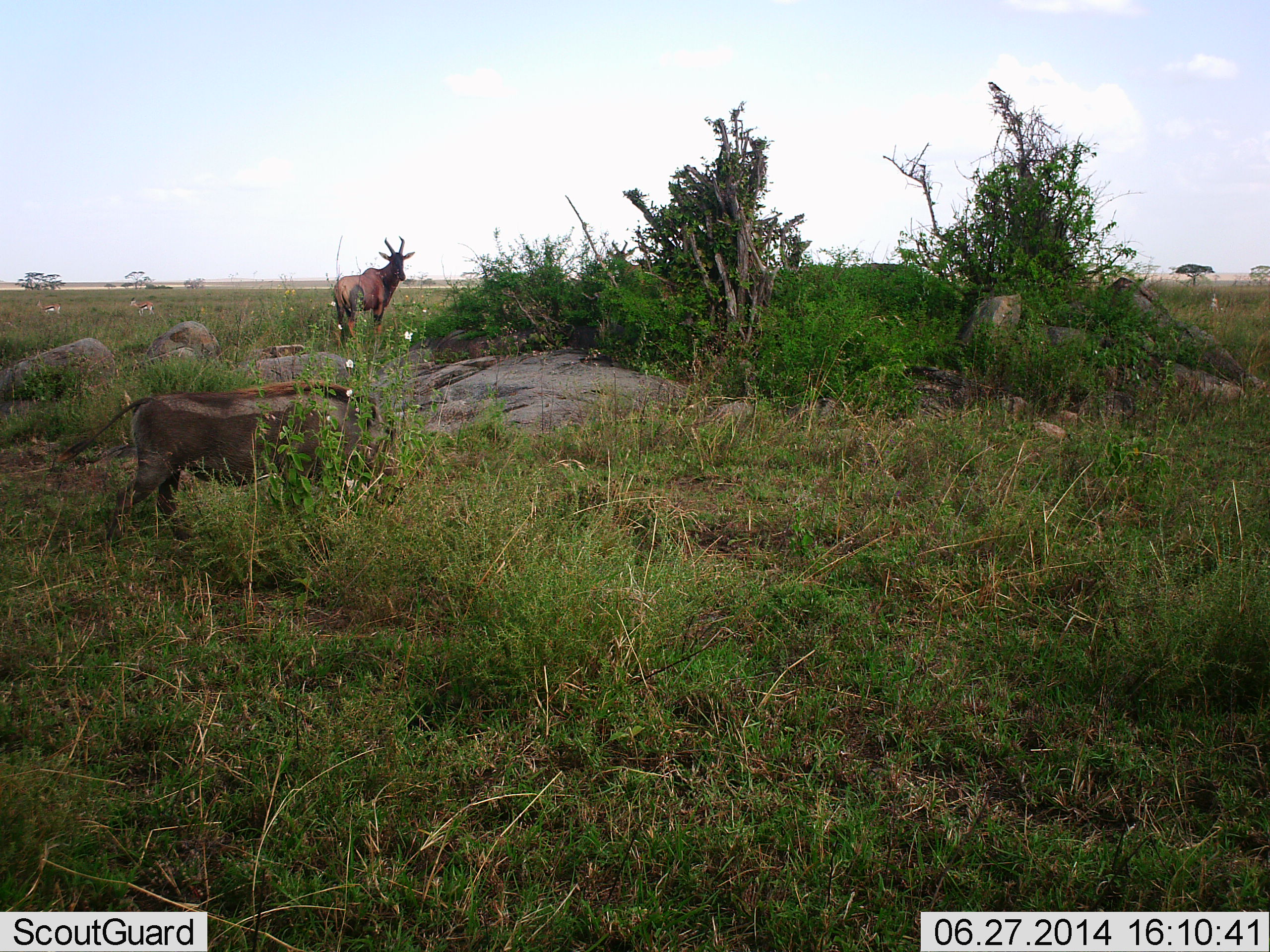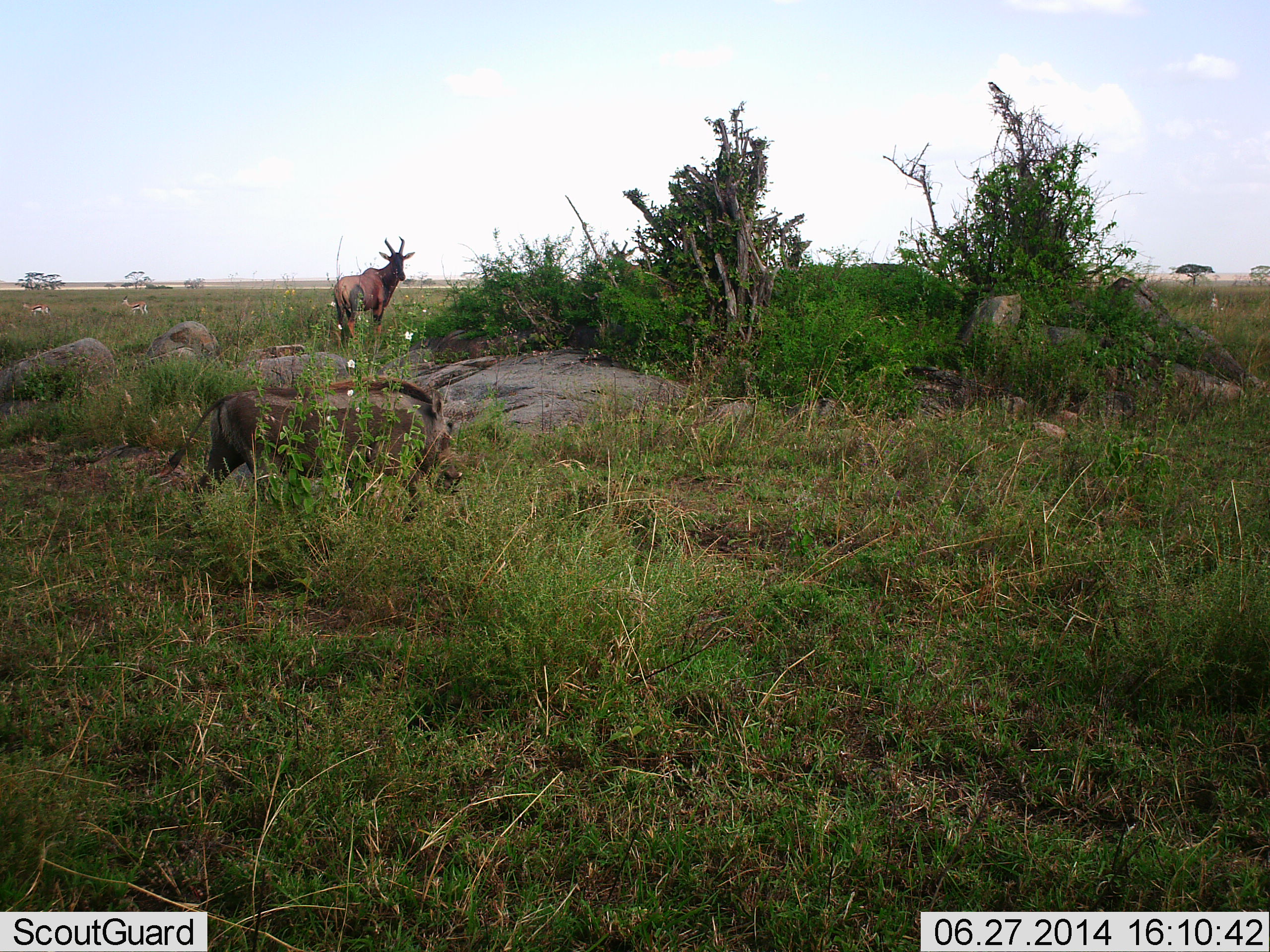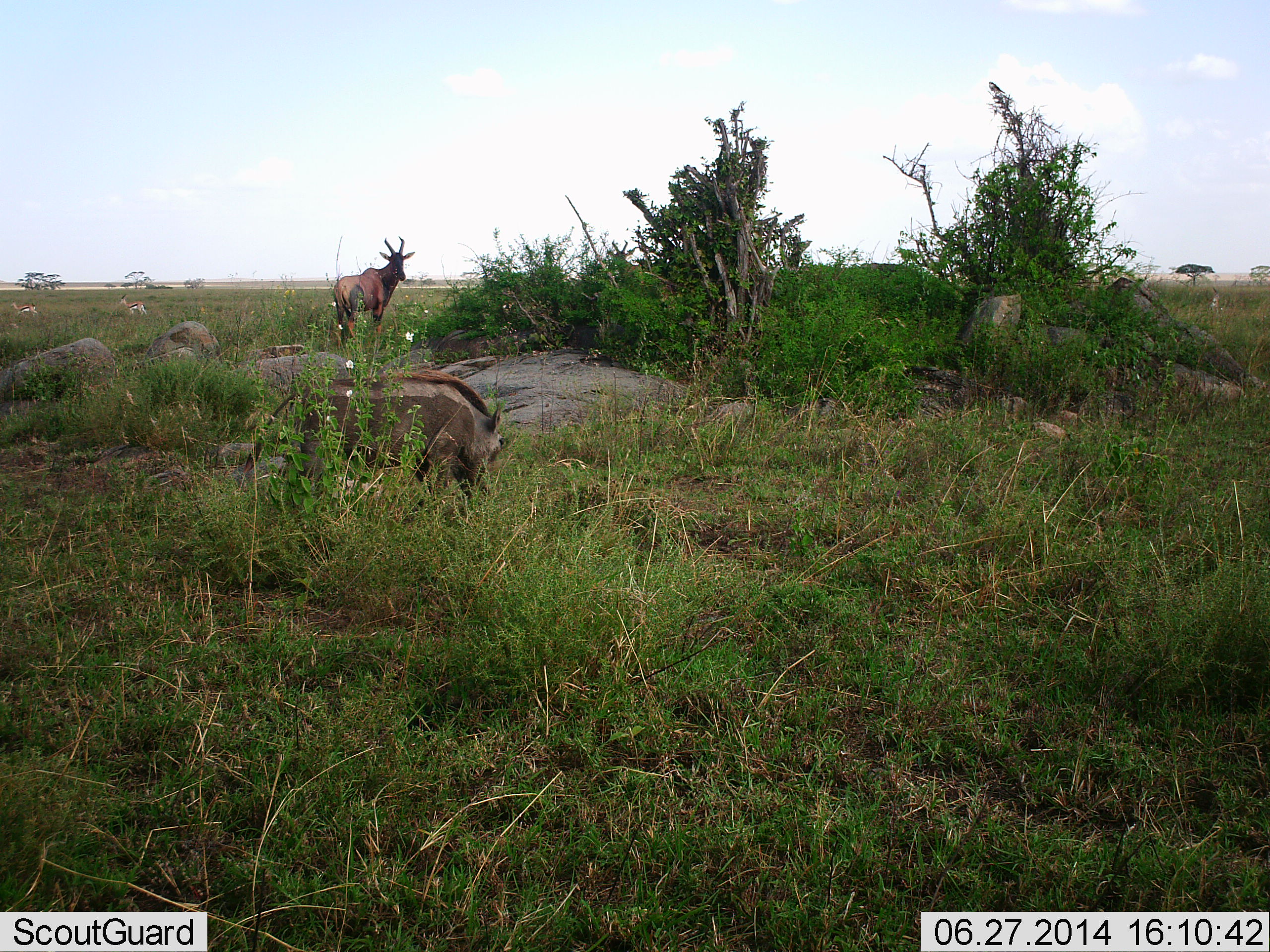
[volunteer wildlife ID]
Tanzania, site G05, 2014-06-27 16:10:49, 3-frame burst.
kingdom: Animalia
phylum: Chordata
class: Mammalia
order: Artiodactyla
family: Bovidae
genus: Eudorcas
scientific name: Eudorcas thomsonii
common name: thomson's gazelle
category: gazellethomsons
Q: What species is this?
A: Gazellethomsons (thomson's gazelle) (Eudorcas thomsonii).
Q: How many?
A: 2.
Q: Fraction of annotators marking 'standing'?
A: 15%.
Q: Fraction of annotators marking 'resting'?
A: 0%.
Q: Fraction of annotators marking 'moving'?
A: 92%.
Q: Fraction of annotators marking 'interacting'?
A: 0%.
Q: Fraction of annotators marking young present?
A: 0%.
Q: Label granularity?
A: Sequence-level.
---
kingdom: Animalia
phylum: Chordata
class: Mammalia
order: Artiodactyla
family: Bovidae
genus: Alcelaphus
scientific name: Alcelaphus buselaphus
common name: hartebeest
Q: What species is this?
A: Hartebeest (Alcelaphus buselaphus).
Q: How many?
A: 1.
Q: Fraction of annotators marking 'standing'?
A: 83%.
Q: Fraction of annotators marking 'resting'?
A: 0%.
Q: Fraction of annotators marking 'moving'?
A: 8%.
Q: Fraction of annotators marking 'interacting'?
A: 0%.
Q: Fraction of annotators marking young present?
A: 0%.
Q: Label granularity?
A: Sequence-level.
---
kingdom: Animalia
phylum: Chordata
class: Mammalia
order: Artiodactyla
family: Suidae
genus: Phacochoerus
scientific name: Phacochoerus africanus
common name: warthog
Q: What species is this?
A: Warthog (Phacochoerus africanus).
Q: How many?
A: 1.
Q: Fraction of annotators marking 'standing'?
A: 5%.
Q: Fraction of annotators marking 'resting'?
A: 0%.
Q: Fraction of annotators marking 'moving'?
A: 95%.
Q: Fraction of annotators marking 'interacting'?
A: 0%.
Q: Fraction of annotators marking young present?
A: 0%.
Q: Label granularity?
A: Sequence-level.